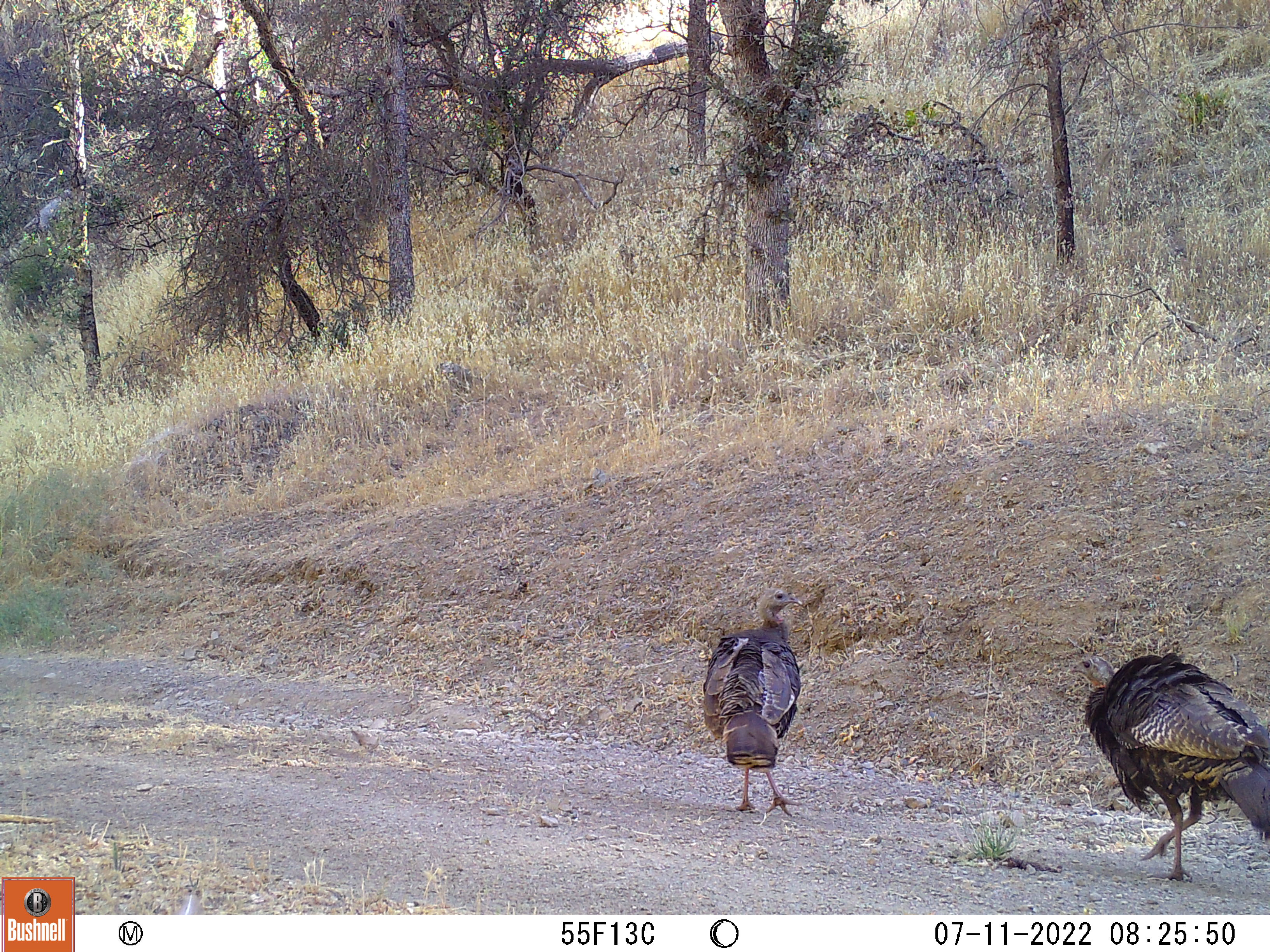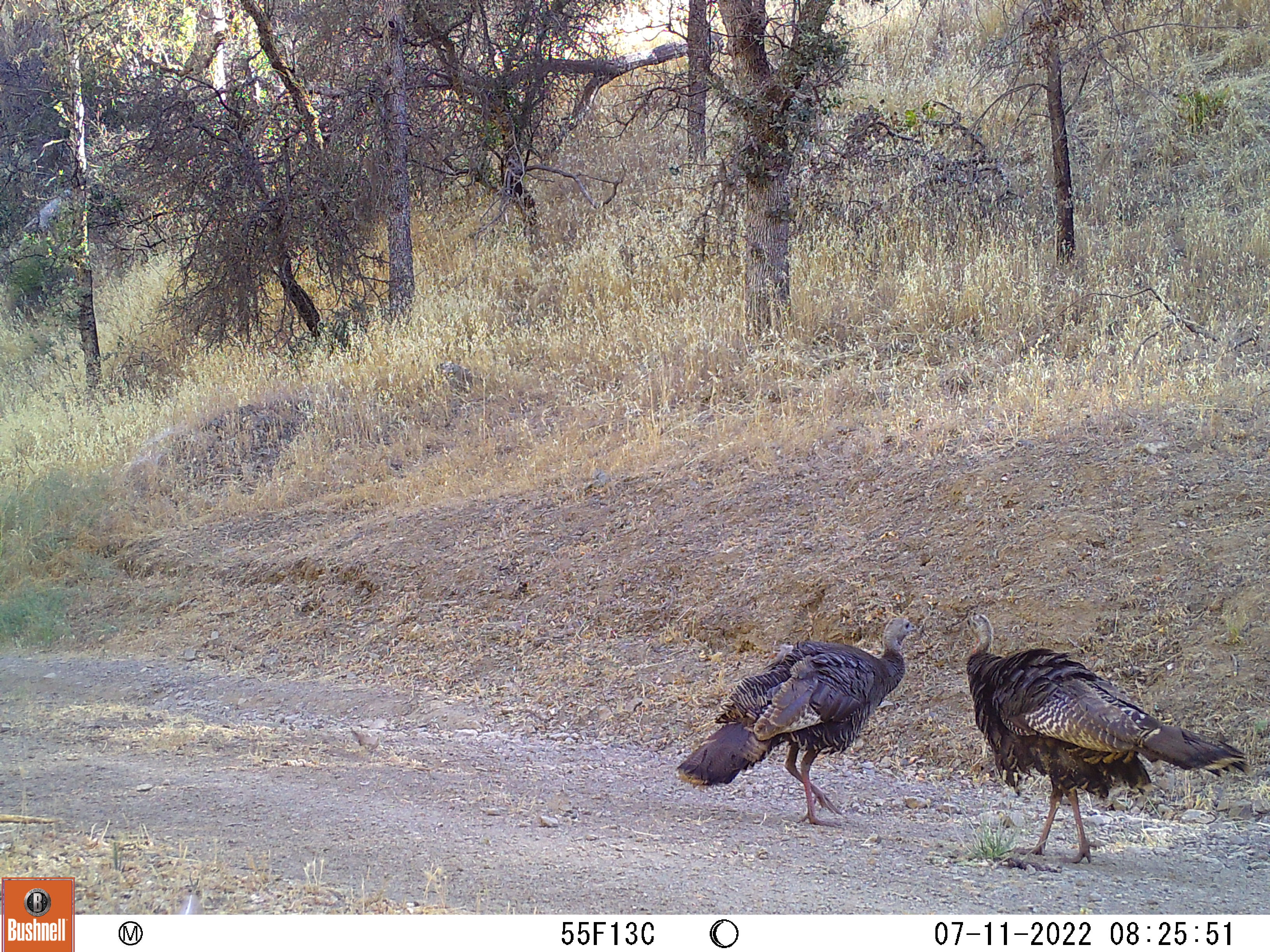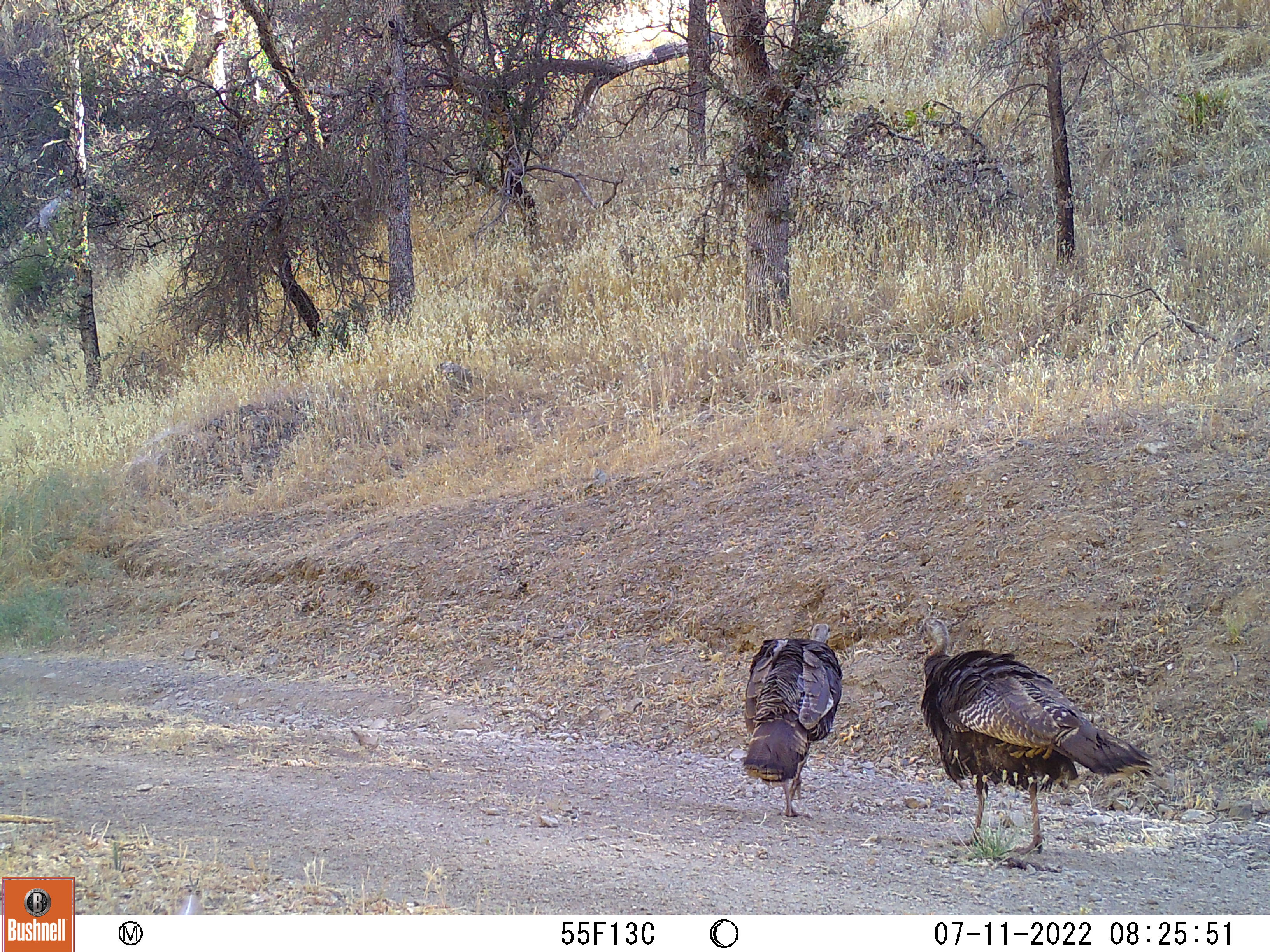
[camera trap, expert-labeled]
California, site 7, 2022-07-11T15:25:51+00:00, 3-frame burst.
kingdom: Animalia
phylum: Chordata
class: Aves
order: Galliformes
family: Phasianidae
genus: Meleagris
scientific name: Meleagris gallopavo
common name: turkey